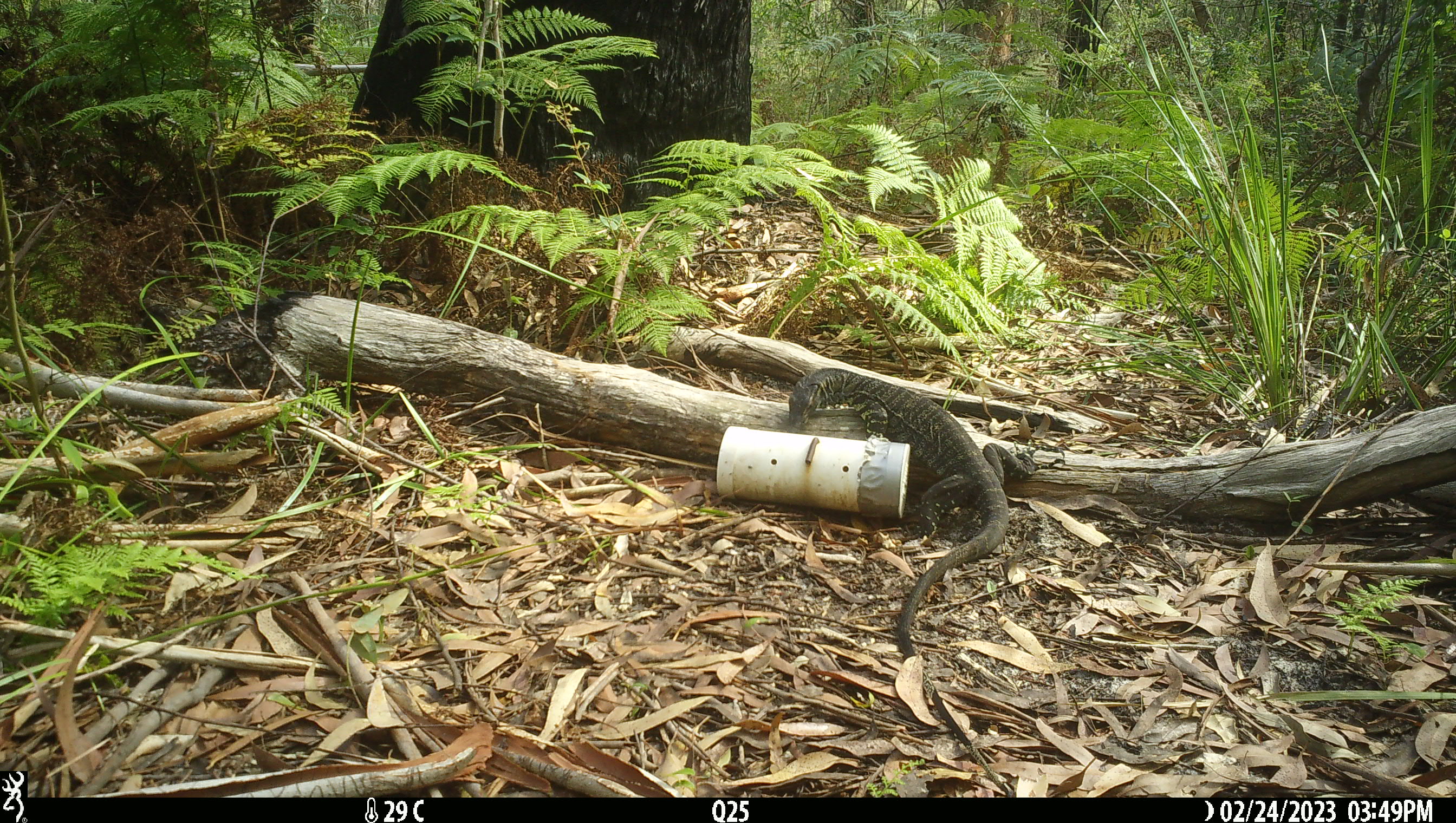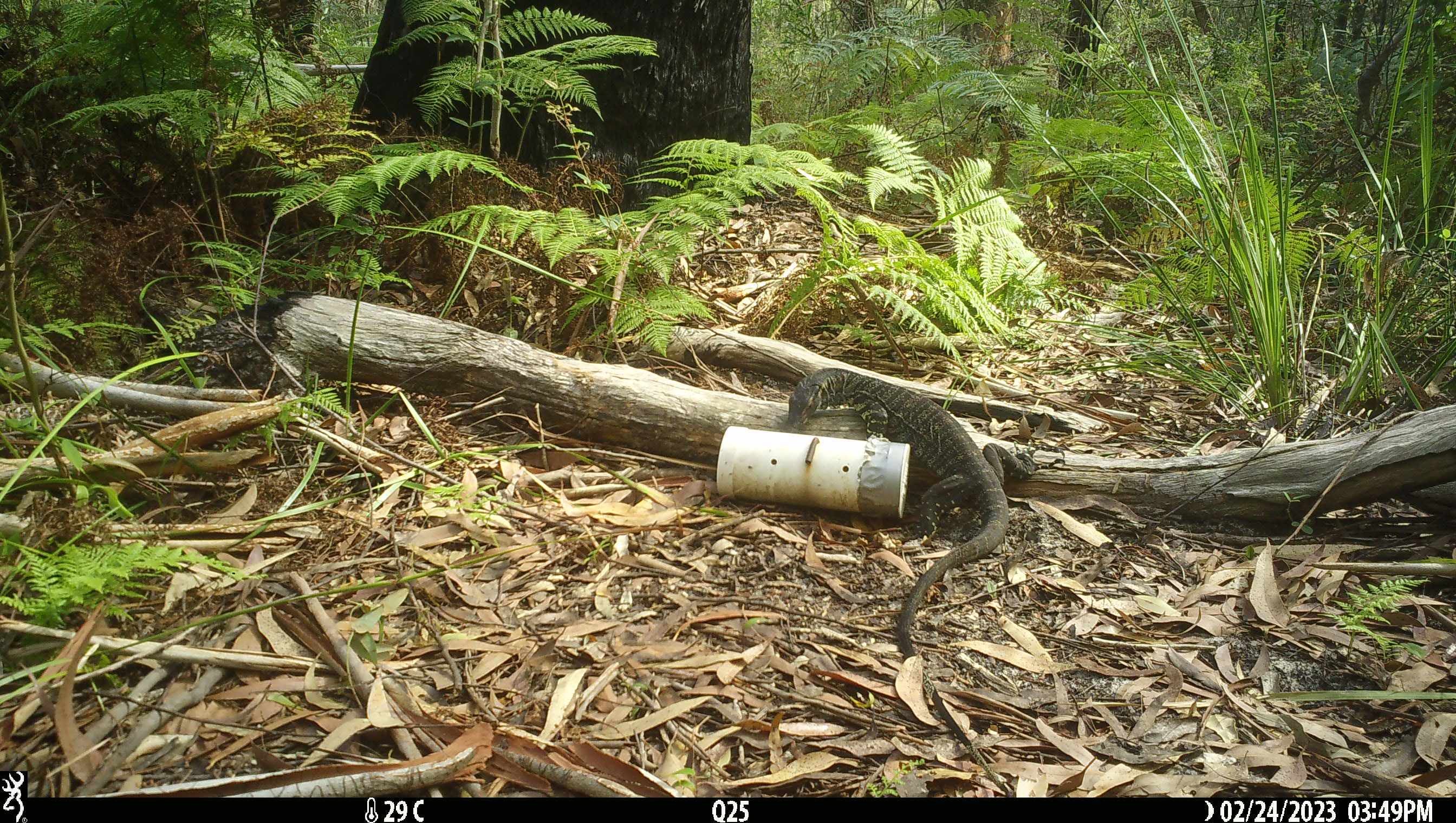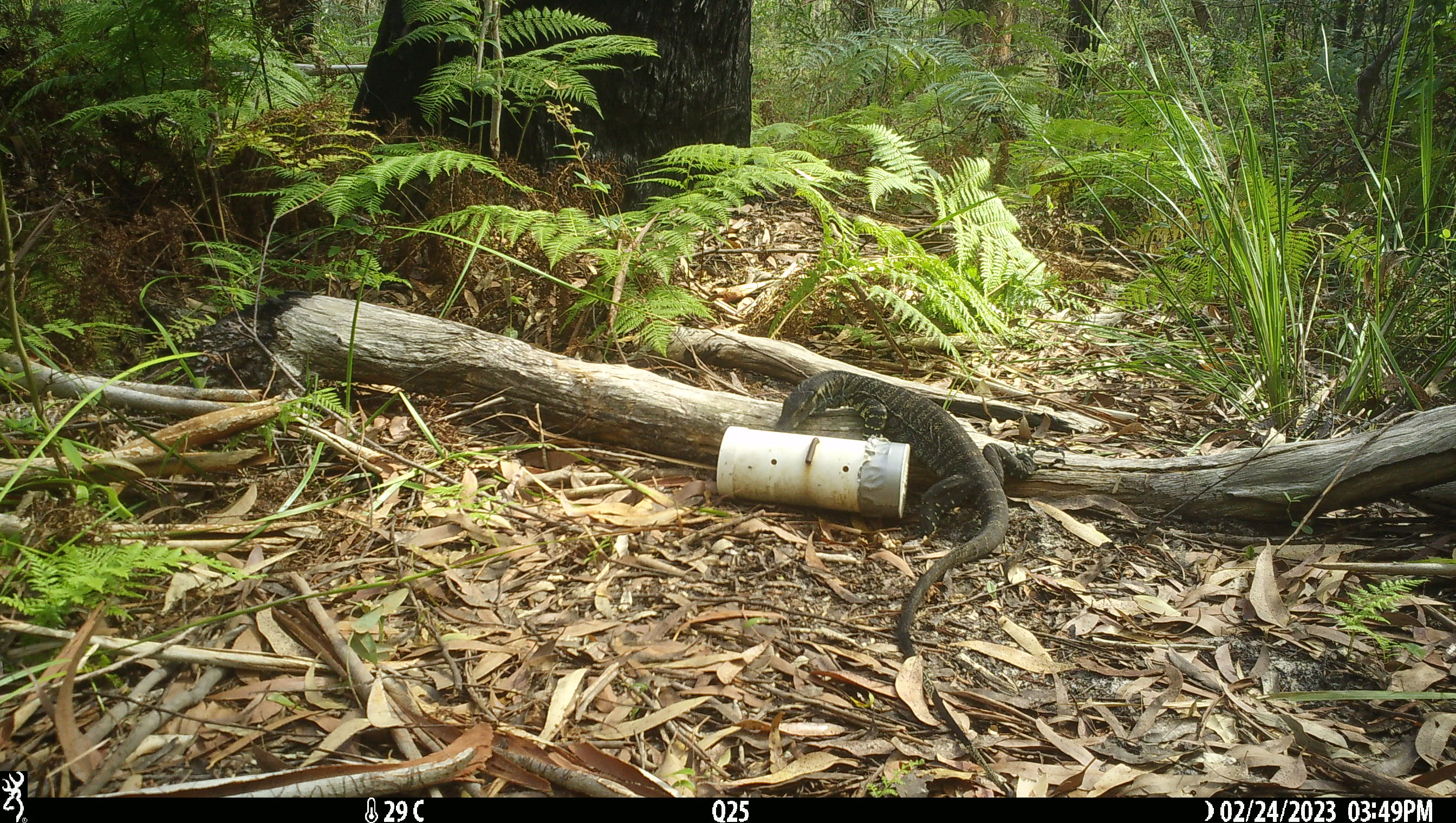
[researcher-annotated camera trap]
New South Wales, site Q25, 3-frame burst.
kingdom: Animalia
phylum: Chordata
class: Reptilia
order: Squamata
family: Varanidae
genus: Varanus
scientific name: Varanus varius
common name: lace monitor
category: goanna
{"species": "goanna (lace monitor) (Varanus varius)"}